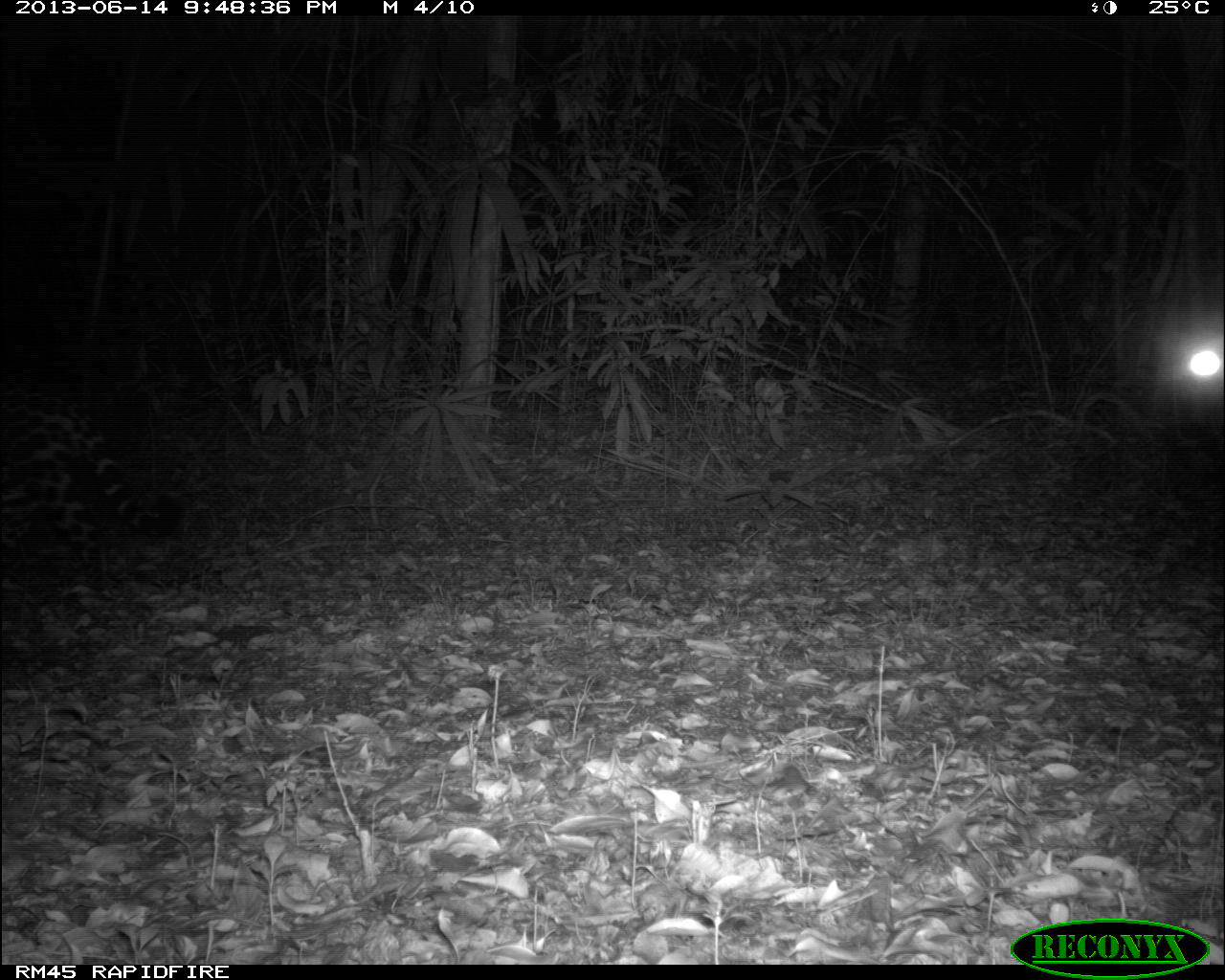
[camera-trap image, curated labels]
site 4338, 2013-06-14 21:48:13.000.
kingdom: Animalia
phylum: Chordata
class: Mammalia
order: Carnivora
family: Felidae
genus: Panthera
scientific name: Panthera onca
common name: jaguar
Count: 1.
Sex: female.